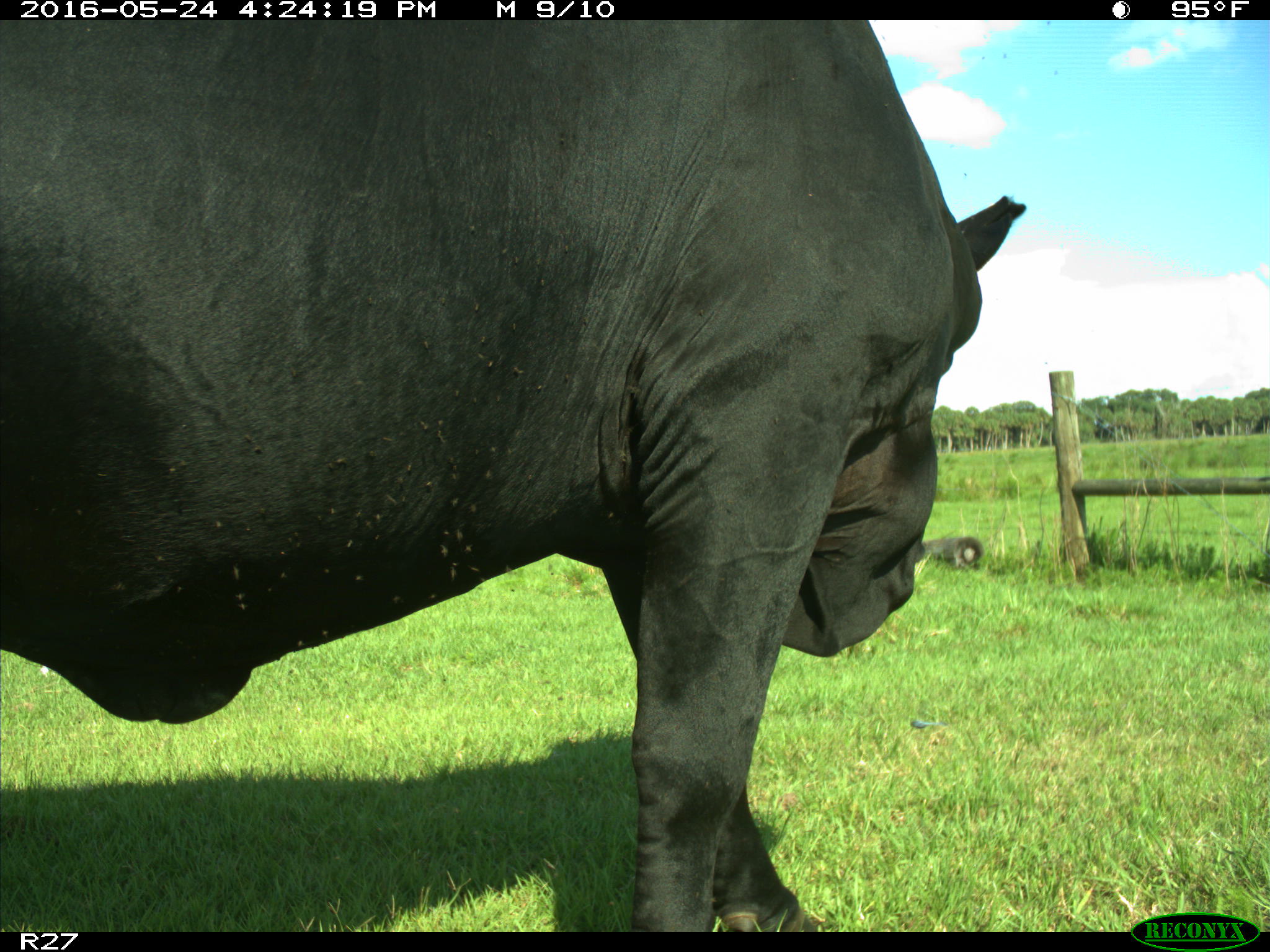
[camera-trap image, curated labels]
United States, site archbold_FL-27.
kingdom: Animalia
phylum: Chordata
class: Mammalia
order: Artiodactyla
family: Bovidae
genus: Bos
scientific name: Bos taurus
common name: domestic cow